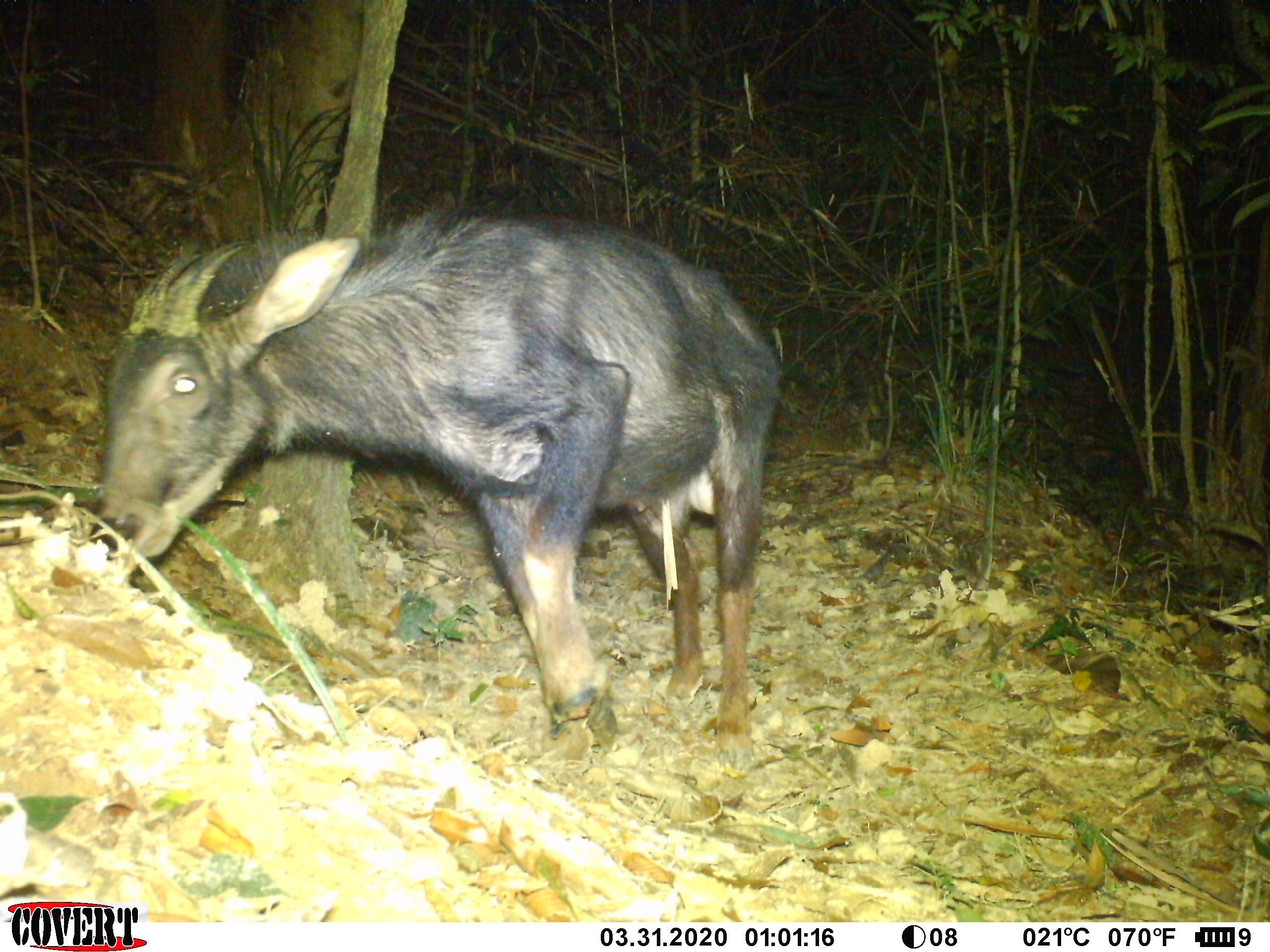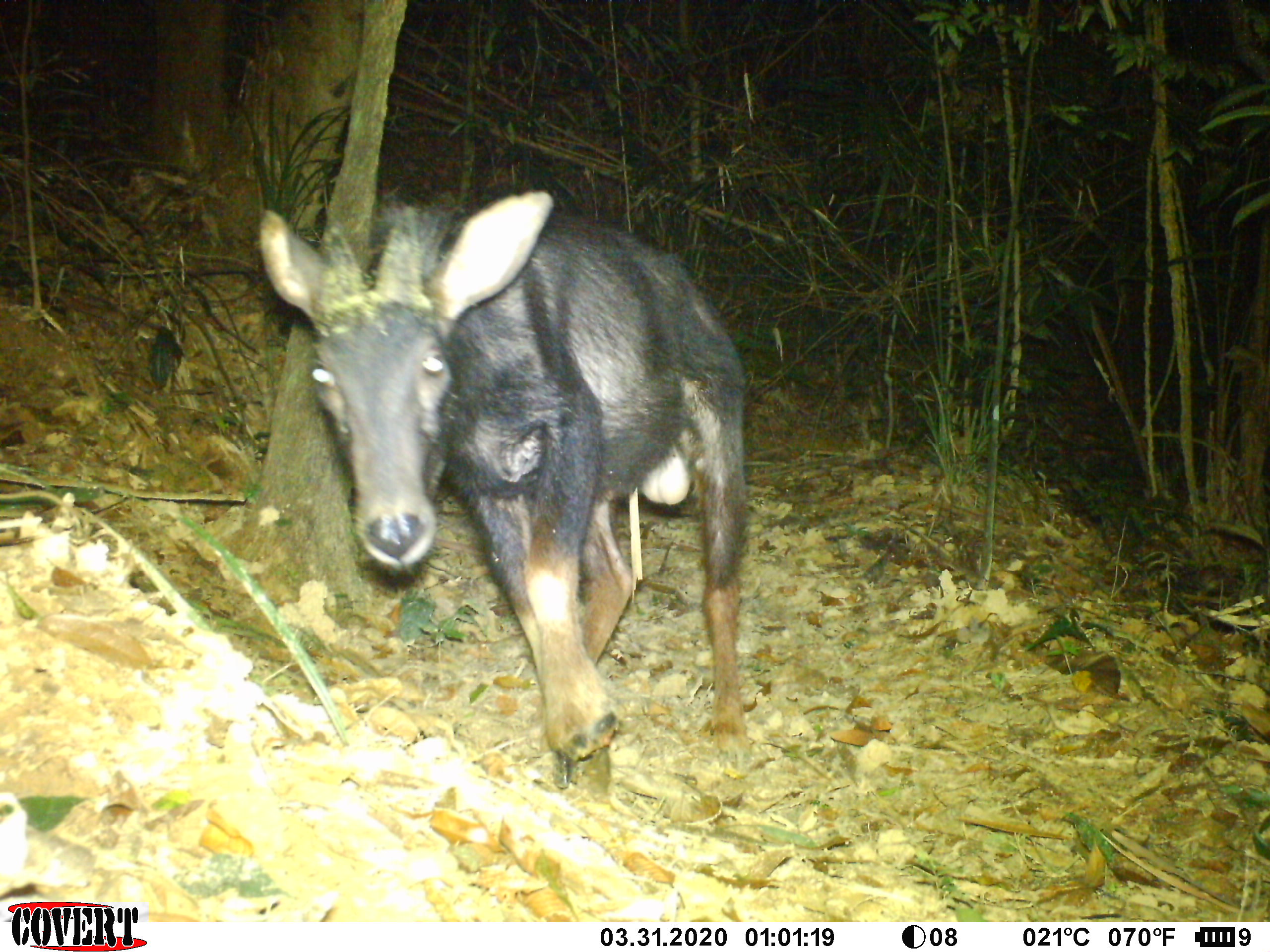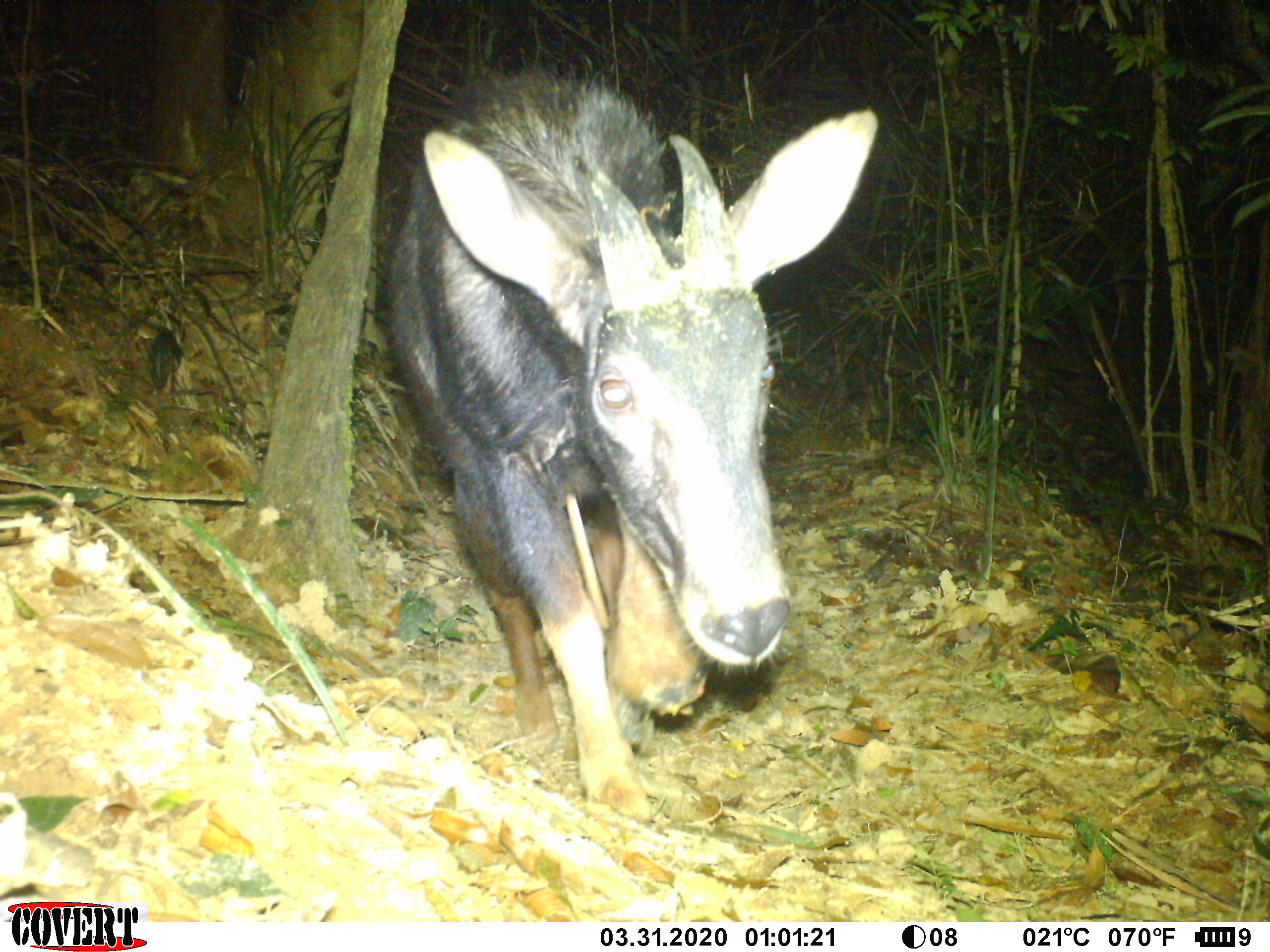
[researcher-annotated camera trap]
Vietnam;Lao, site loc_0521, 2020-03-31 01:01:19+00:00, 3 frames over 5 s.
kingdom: Animalia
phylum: Chordata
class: Mammalia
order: Artiodactyla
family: Bovidae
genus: Capricornis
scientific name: Capricornis sumatraensis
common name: chinese serow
Chinese serow (Capricornis sumatraensis). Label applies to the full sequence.